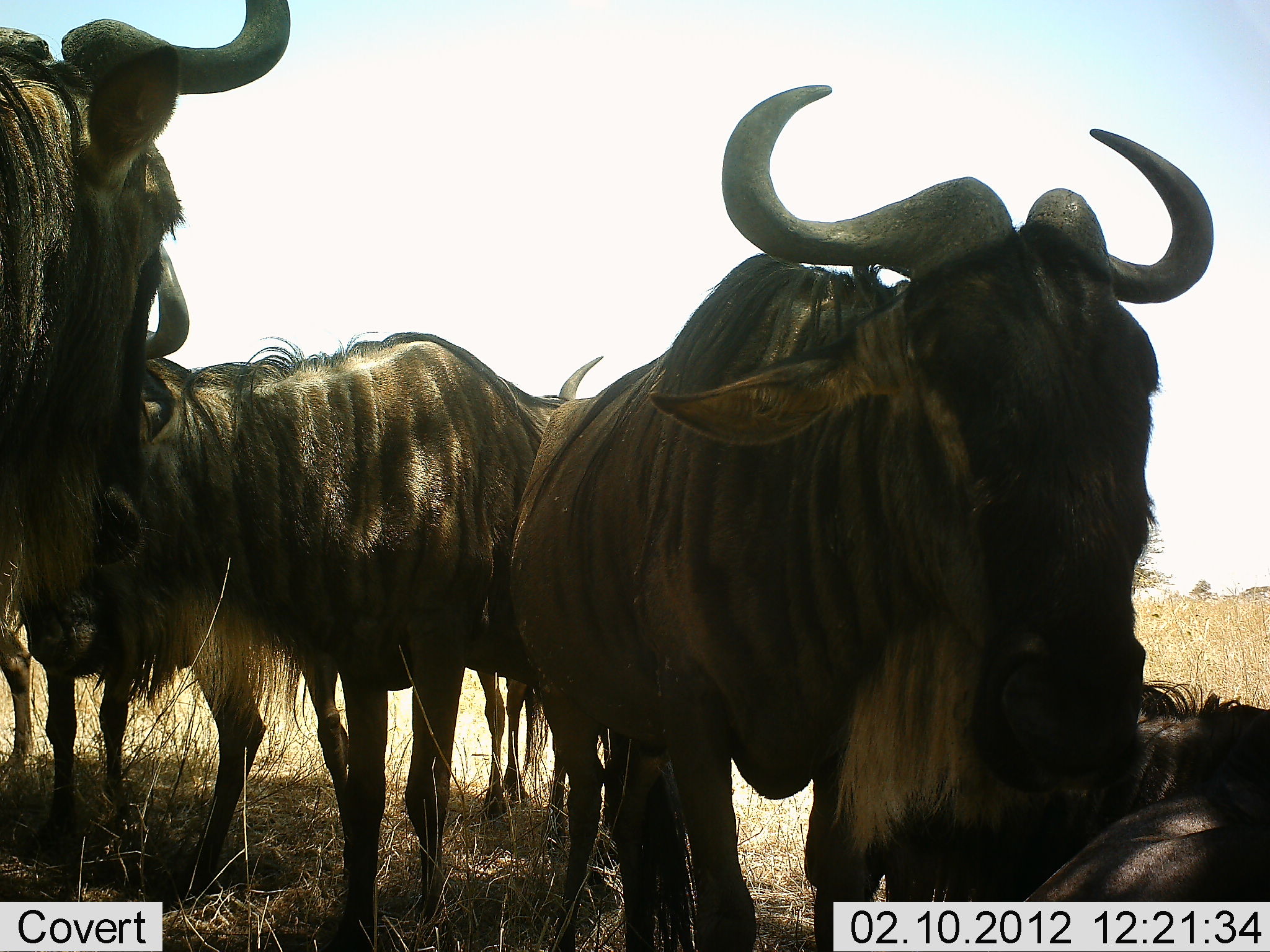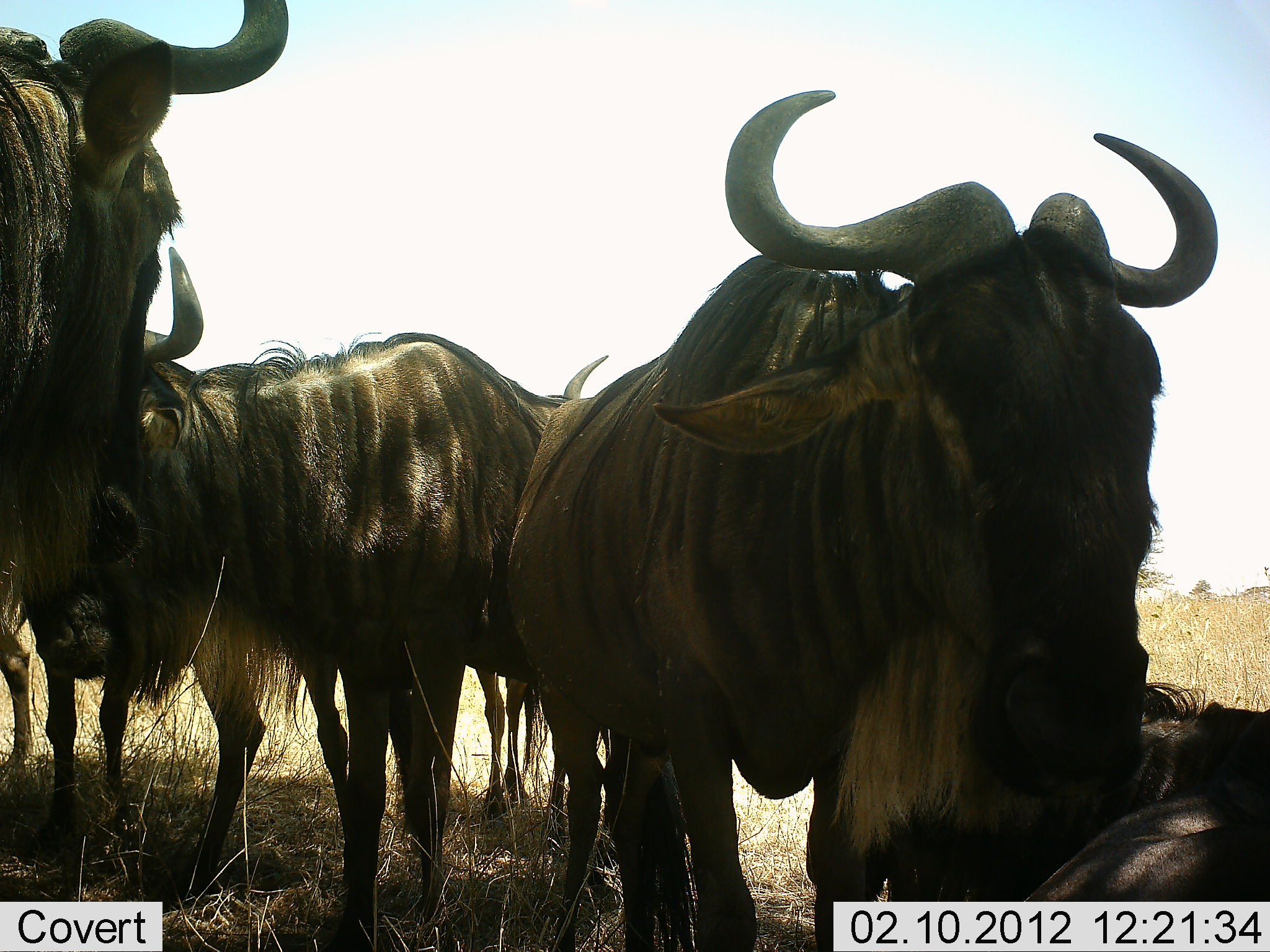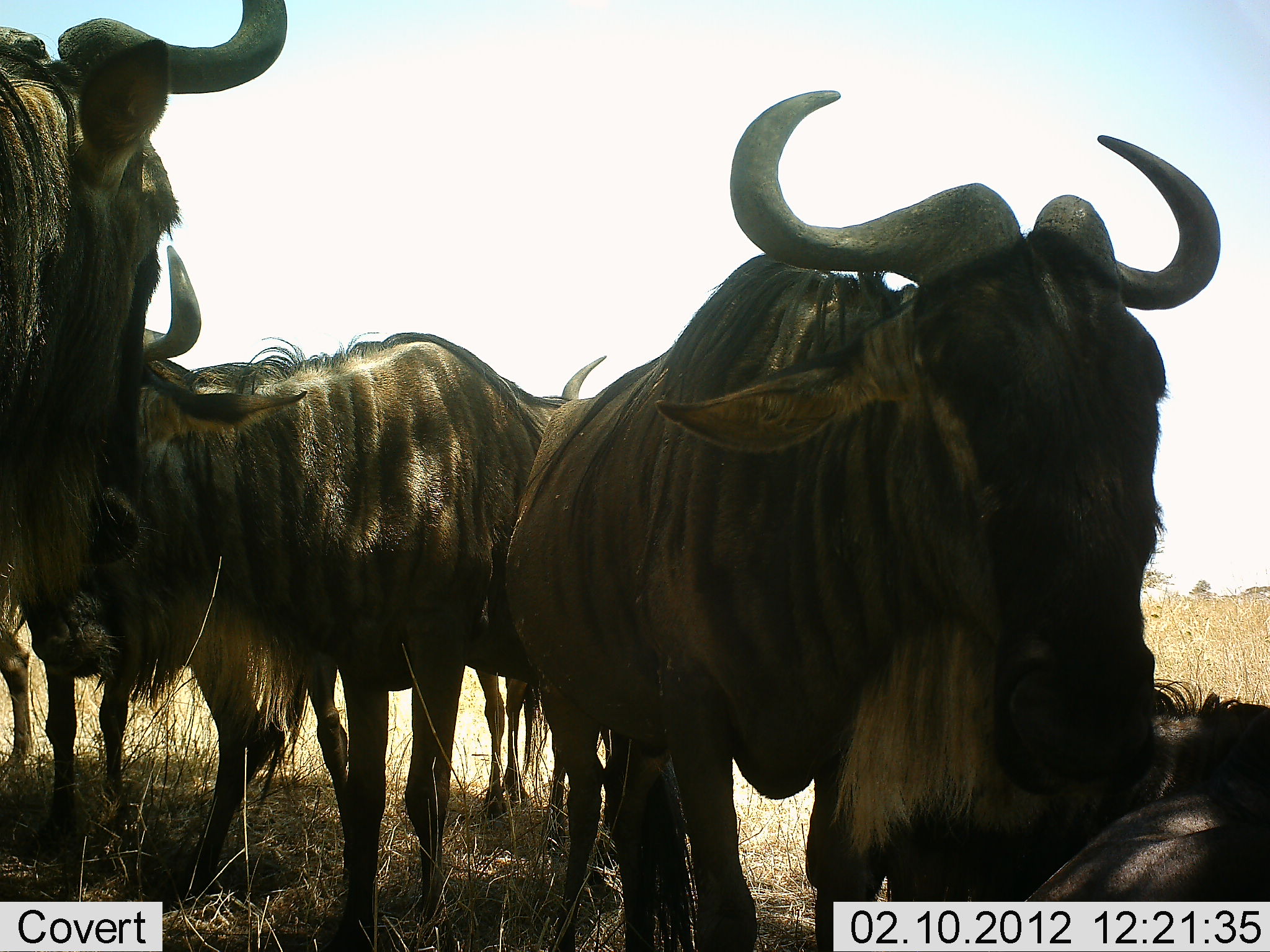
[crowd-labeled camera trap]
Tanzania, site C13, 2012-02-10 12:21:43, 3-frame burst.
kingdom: Animalia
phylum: Chordata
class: Mammalia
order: Artiodactyla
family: Bovidae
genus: Connochaetes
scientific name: Connochaetes taurinus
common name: blue wildebeest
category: wildebeest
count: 5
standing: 86%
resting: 64%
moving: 0%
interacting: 14%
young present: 4%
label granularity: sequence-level